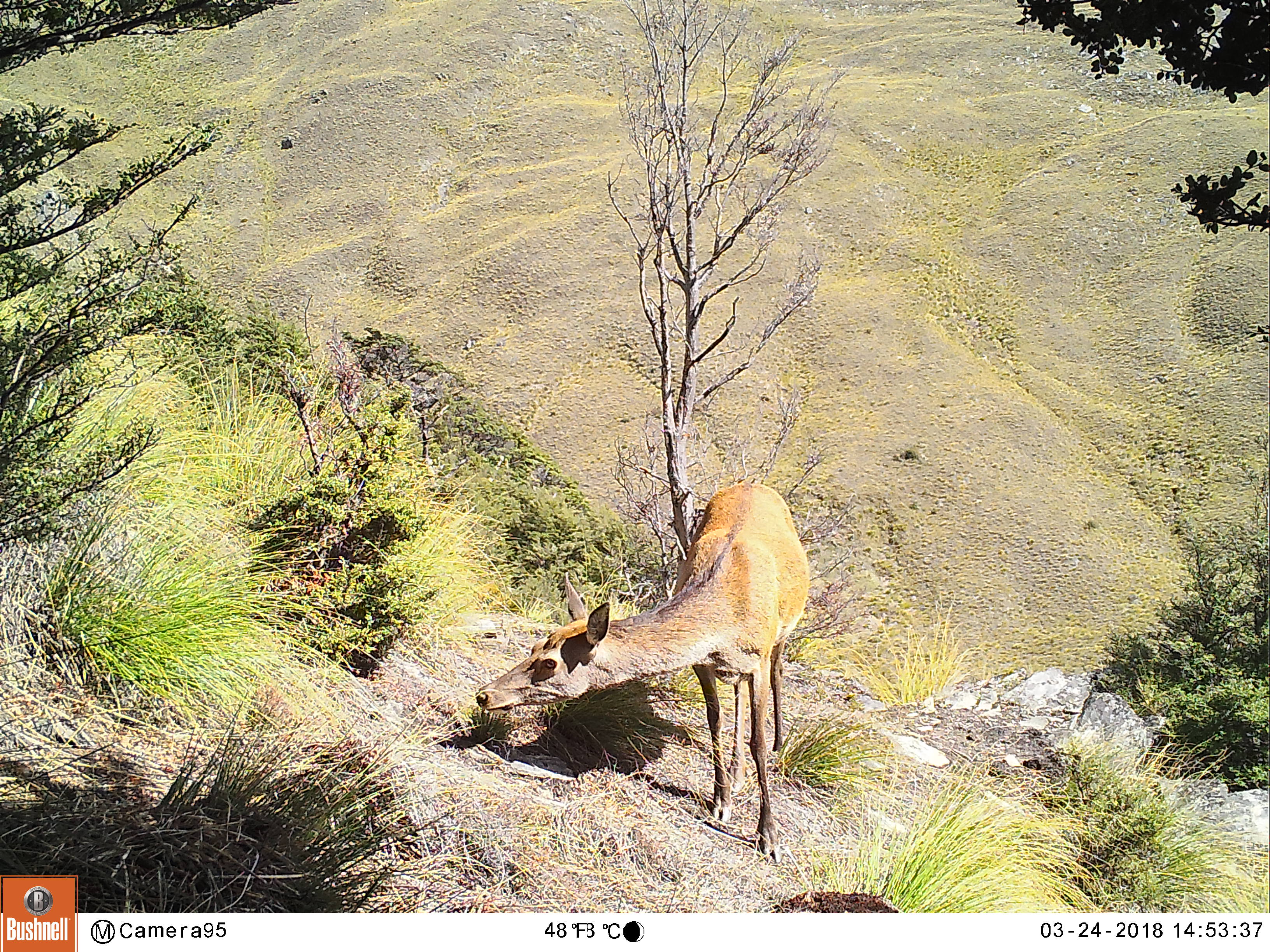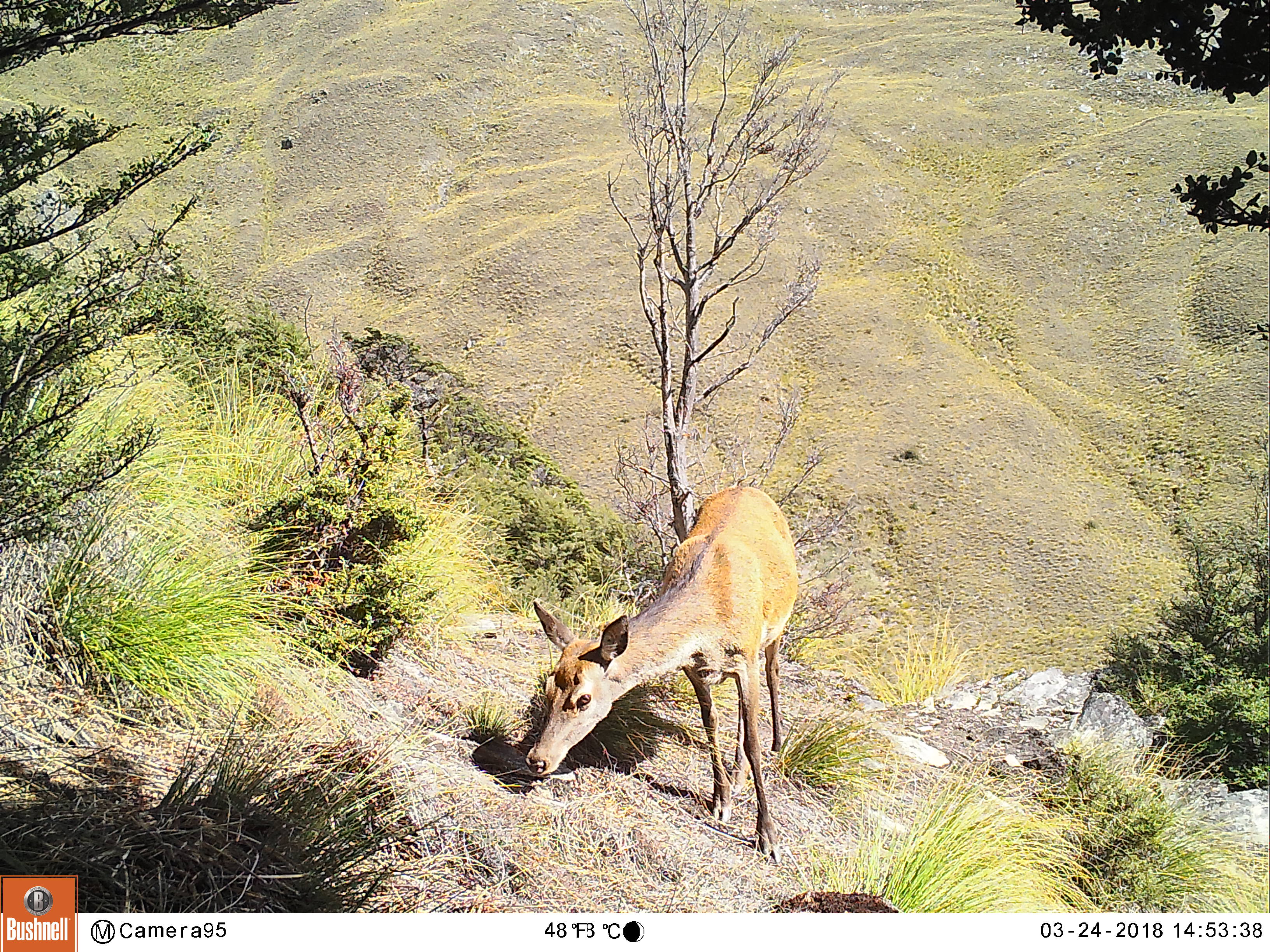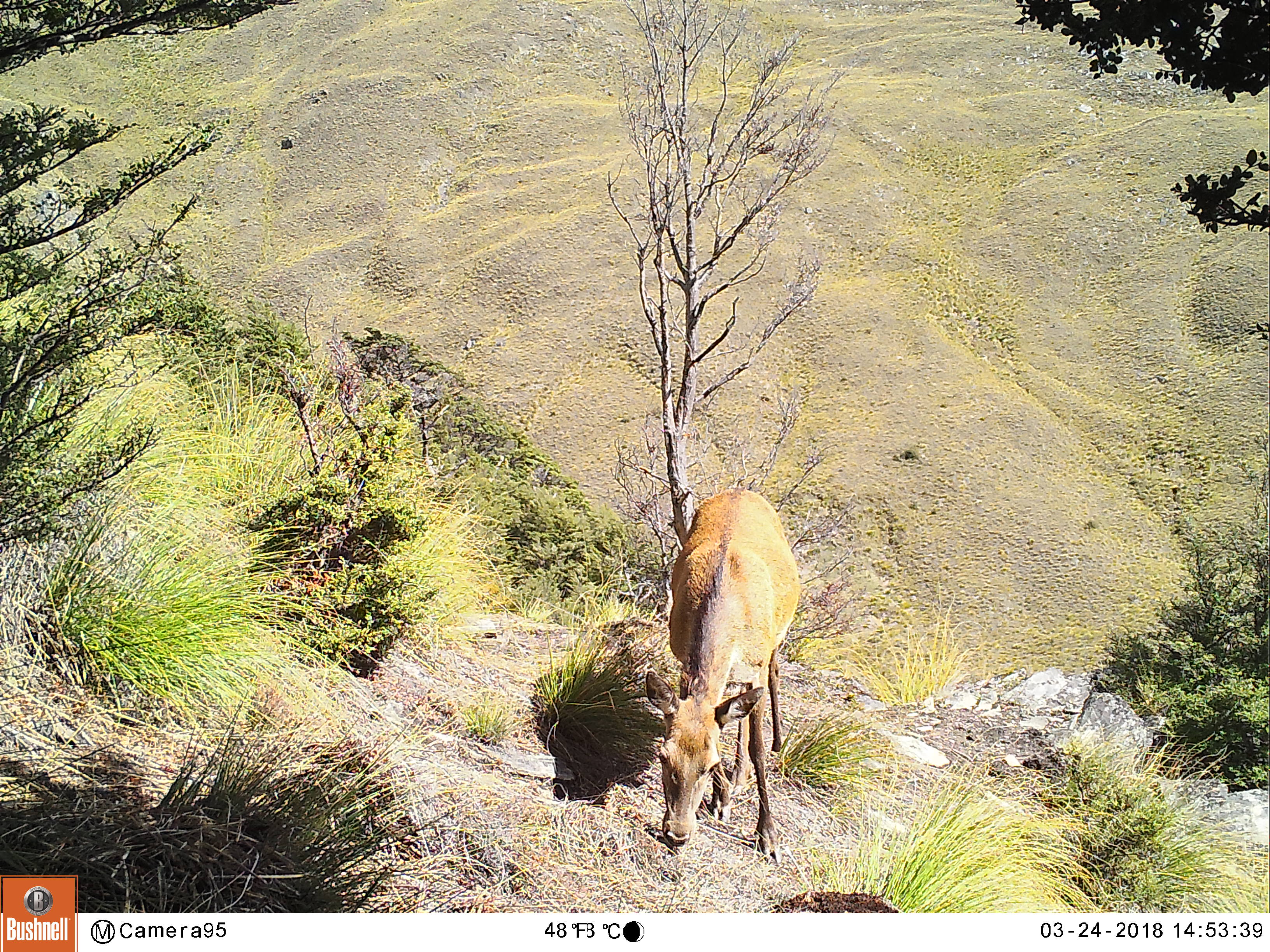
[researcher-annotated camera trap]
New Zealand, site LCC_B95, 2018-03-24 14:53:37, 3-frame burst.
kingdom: Animalia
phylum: Chordata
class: Mammalia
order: Artiodactyla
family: Cervidae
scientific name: Cervidae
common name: deer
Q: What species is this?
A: Deer (Cervidae).